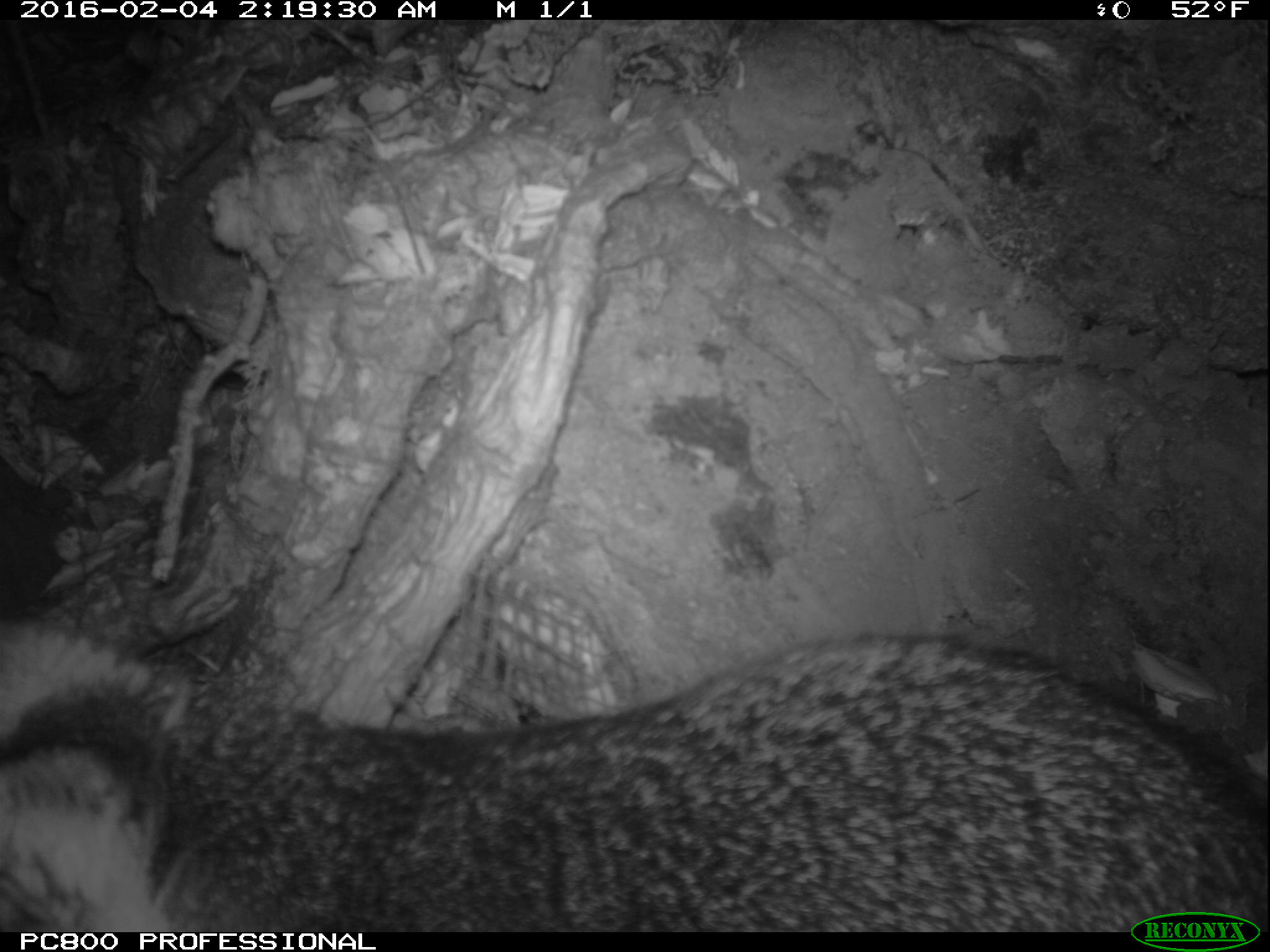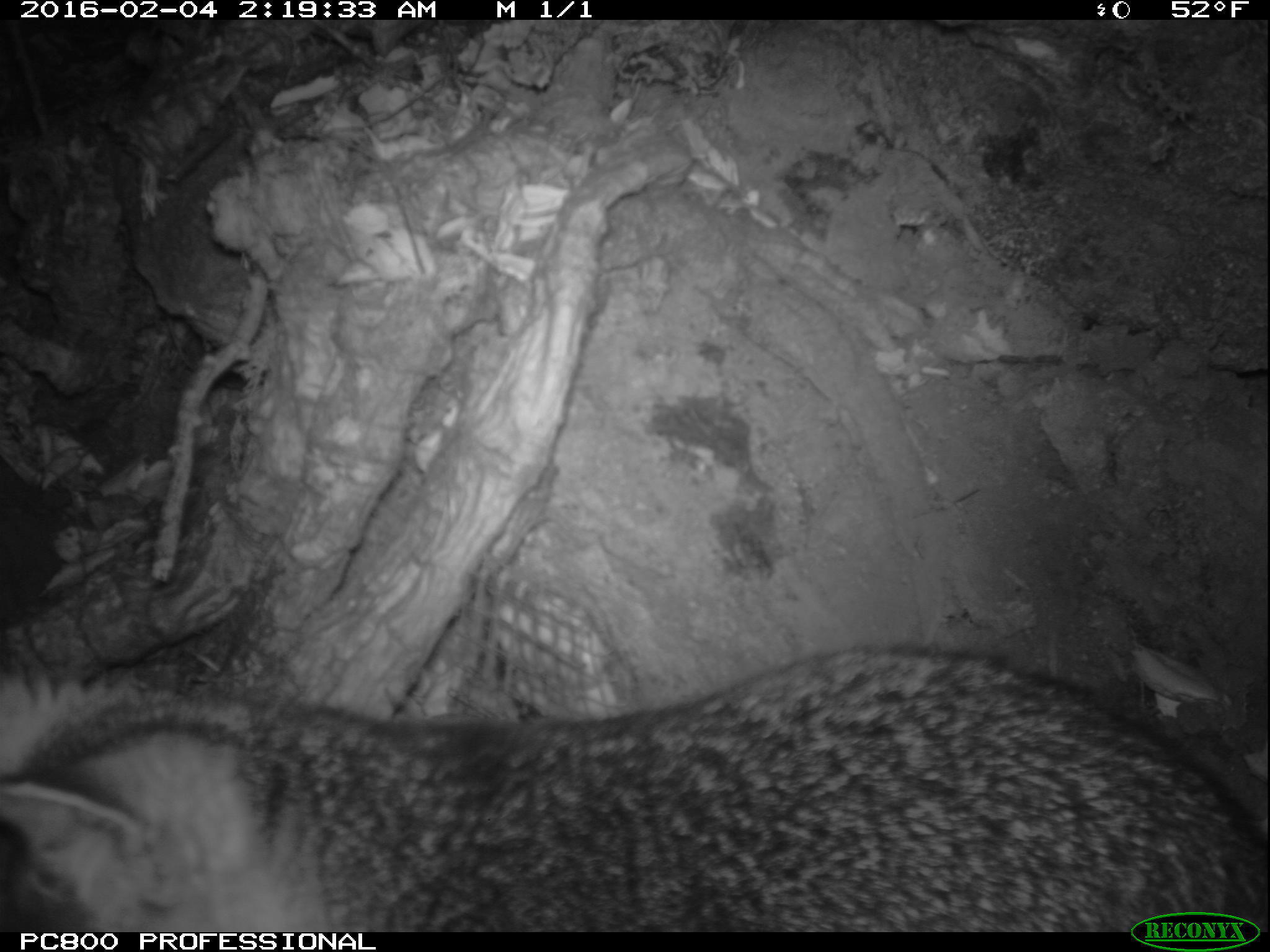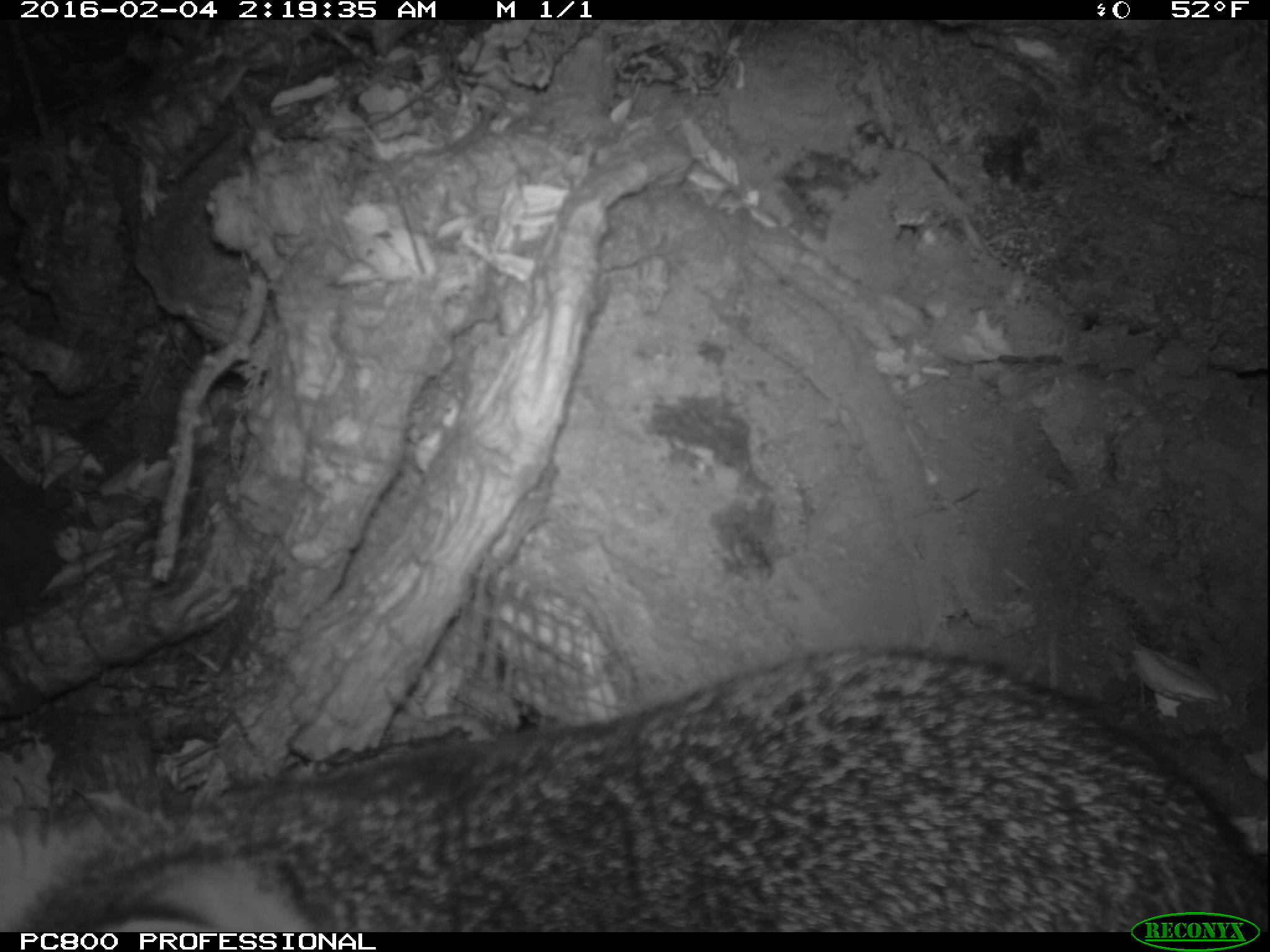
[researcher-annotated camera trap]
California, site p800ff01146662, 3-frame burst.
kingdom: Animalia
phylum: Chordata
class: Mammalia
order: Carnivora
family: Canidae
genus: Urocyon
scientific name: Urocyon littoralis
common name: island fox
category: fox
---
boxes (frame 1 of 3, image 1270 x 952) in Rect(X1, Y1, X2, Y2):
fox: Rect(0, 616, 1269, 930)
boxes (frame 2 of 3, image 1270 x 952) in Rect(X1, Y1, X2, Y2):
fox: Rect(0, 643, 1269, 932)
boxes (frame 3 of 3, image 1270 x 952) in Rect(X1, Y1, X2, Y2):
fox: Rect(0, 645, 1268, 932)